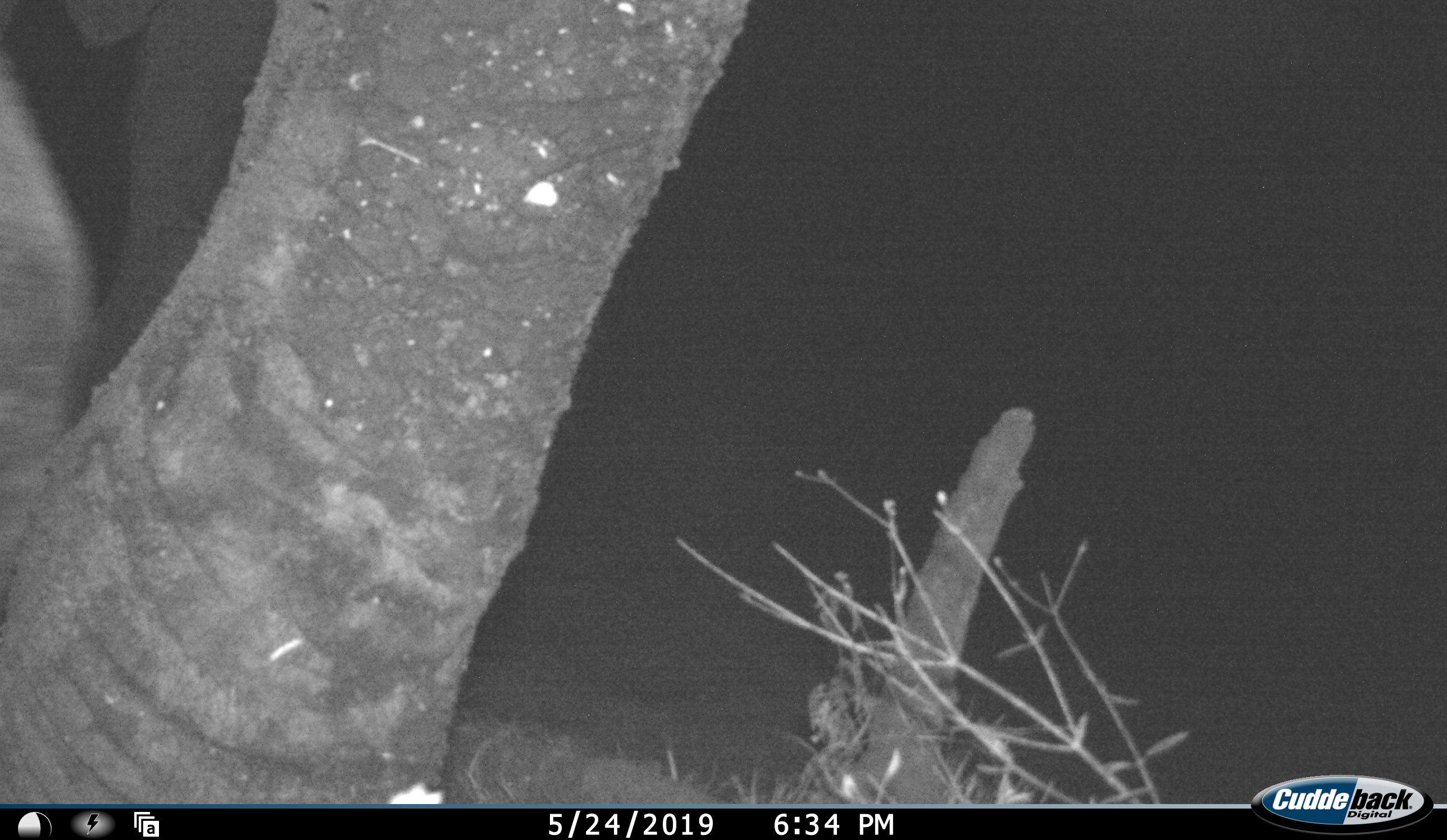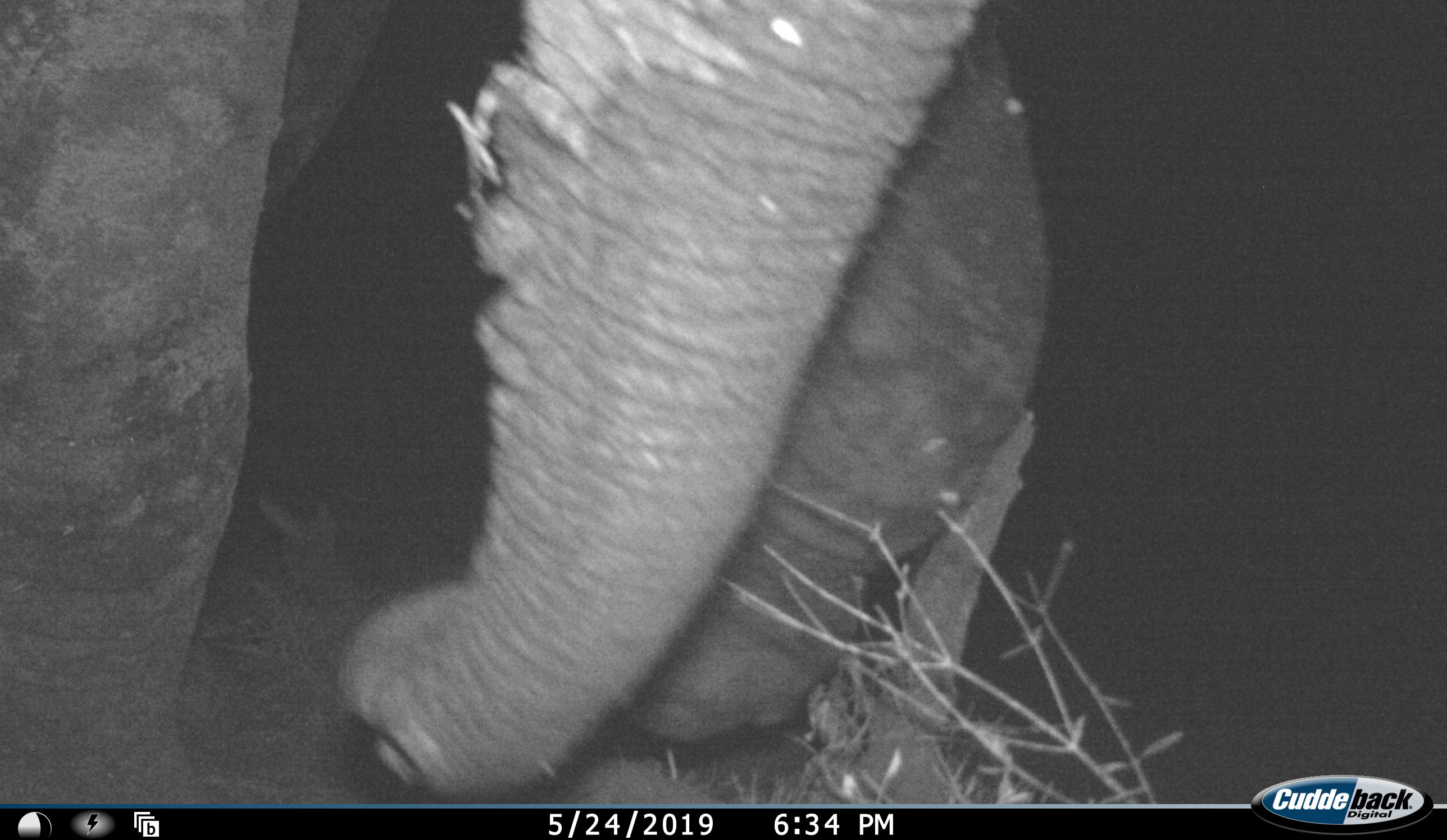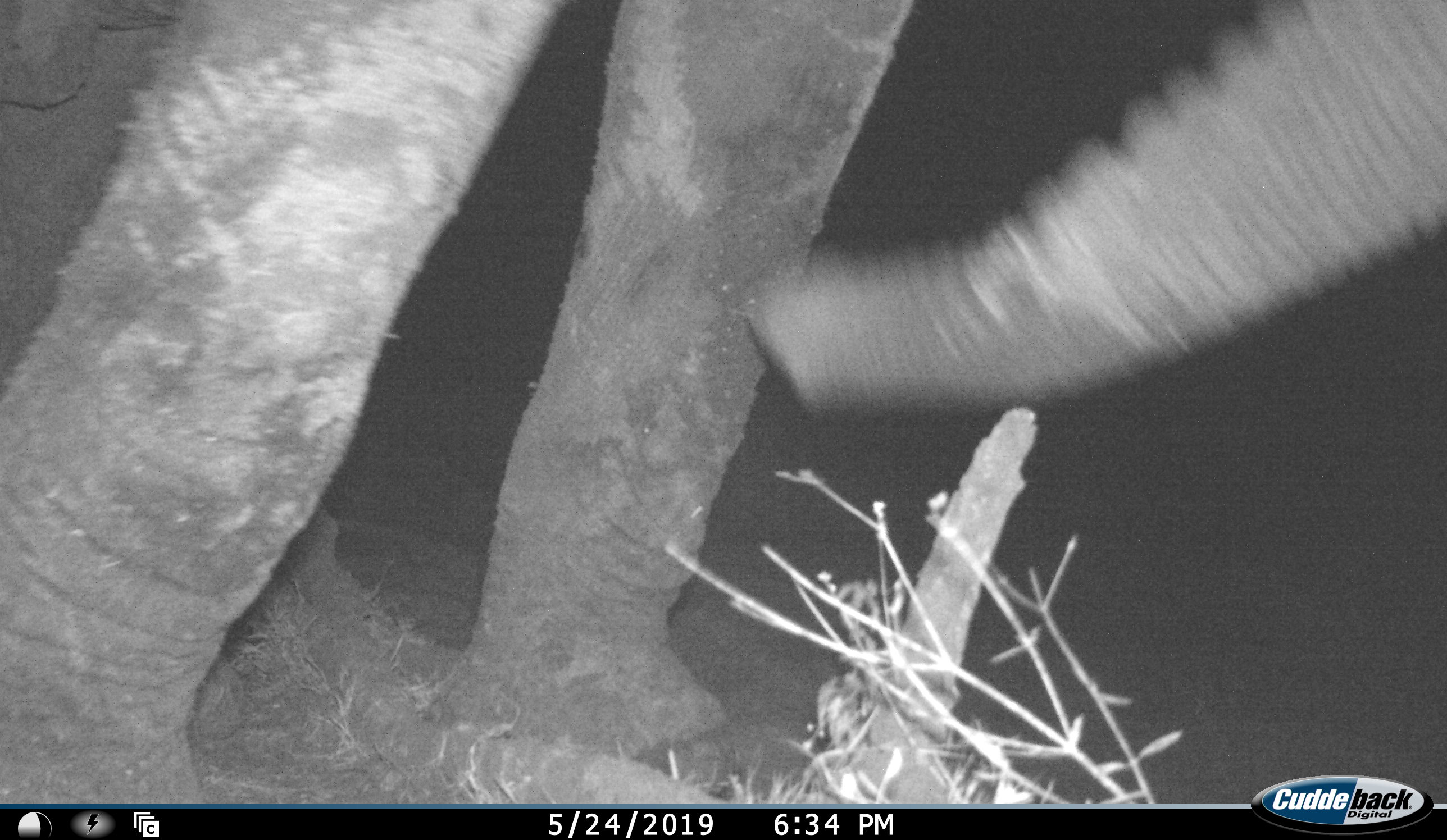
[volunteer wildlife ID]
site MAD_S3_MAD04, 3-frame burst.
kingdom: Animalia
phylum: Chordata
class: Mammalia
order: Proboscidea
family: Elephantidae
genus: Loxodonta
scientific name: Loxodonta africana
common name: african bush elephant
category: elephant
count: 1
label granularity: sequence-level